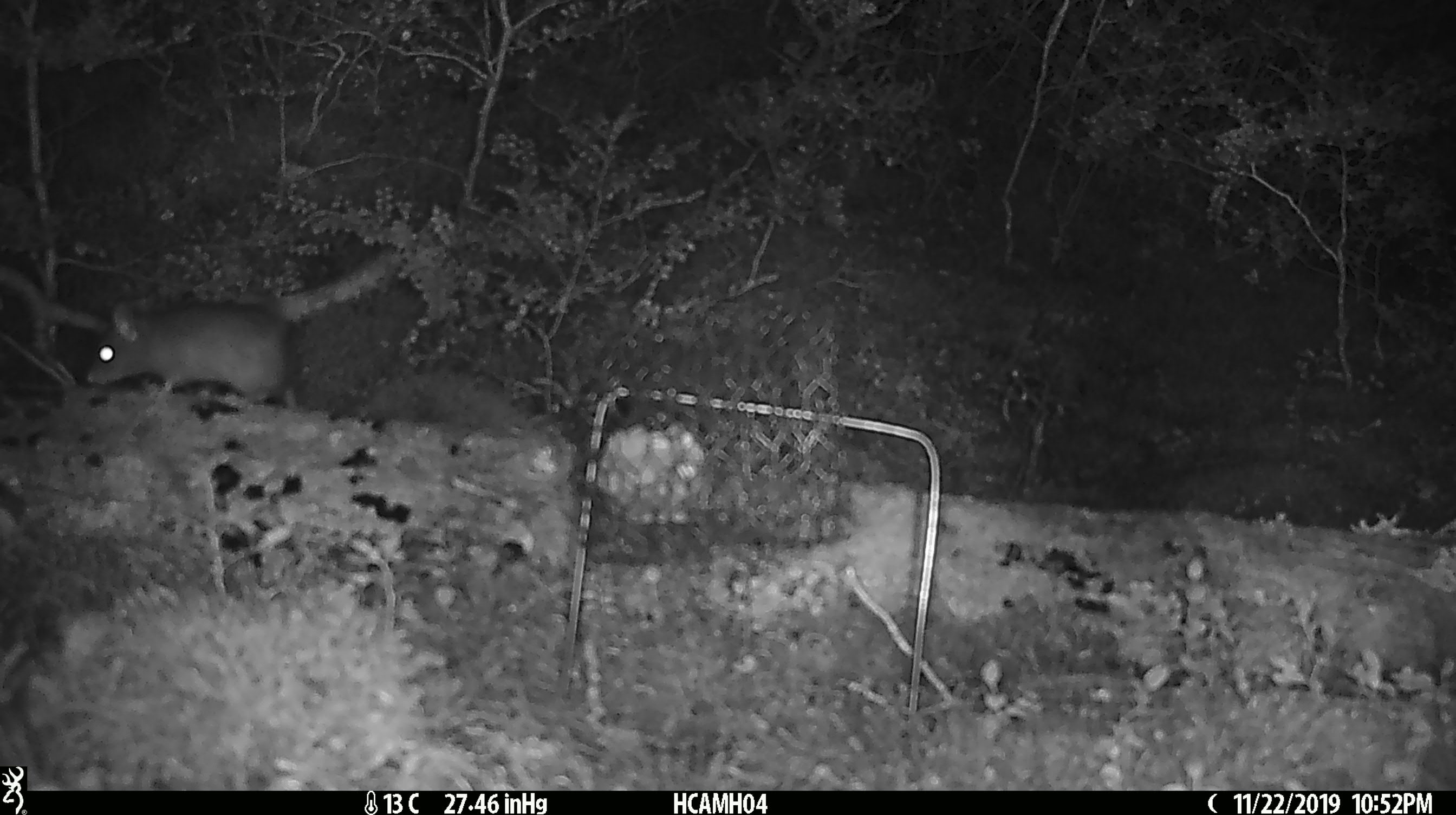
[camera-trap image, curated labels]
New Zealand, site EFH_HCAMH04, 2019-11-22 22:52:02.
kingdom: Animalia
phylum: Chordata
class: Mammalia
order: Rodentia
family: Muridae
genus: Rattus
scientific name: Rattus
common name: rat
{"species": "rat (Rattus)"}